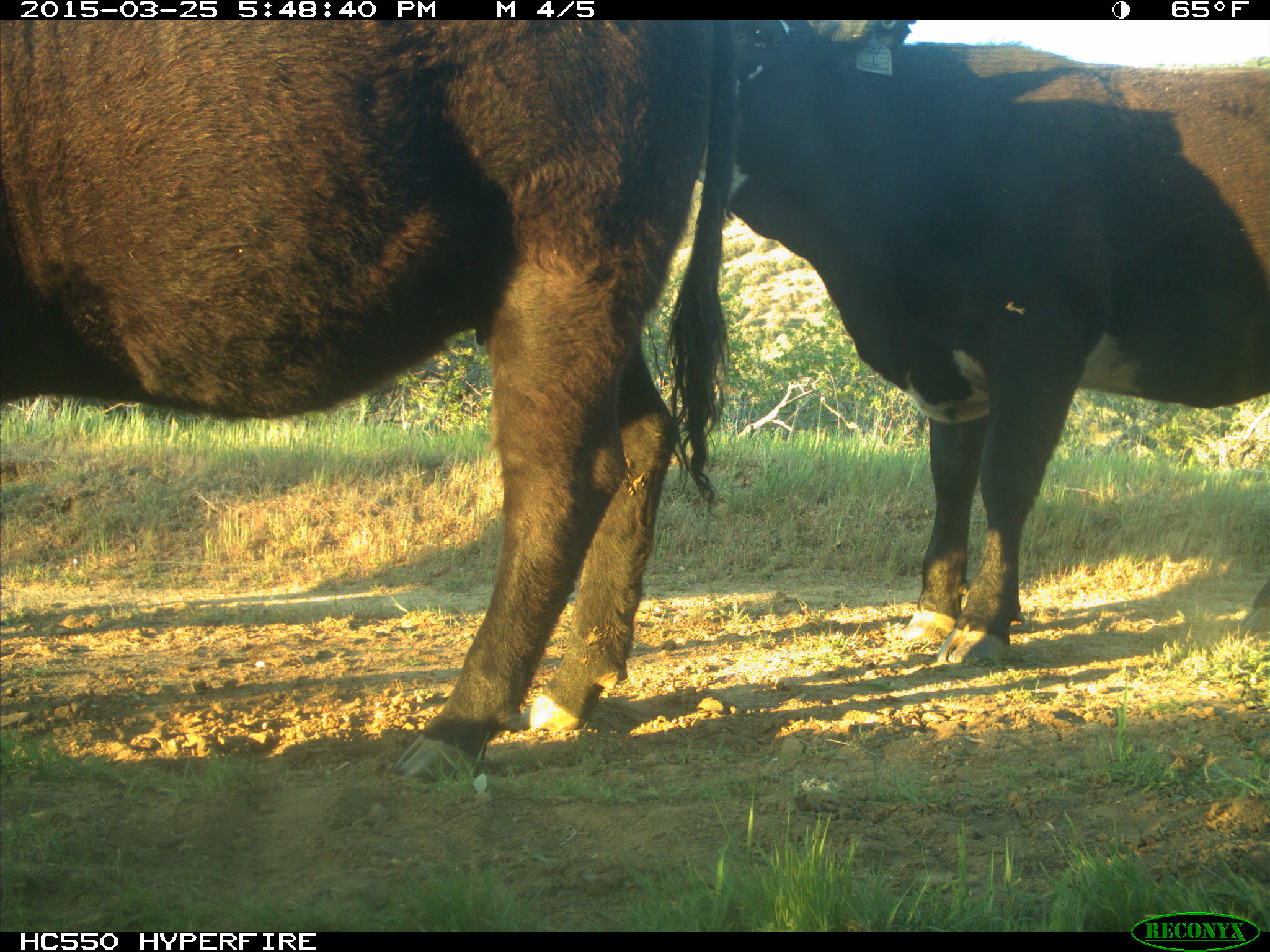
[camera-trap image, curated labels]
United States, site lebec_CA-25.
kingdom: Animalia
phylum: Chordata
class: Mammalia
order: Artiodactyla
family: Bovidae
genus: Bos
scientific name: Bos taurus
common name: domestic cow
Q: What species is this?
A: Bos taurus (domestic cow).